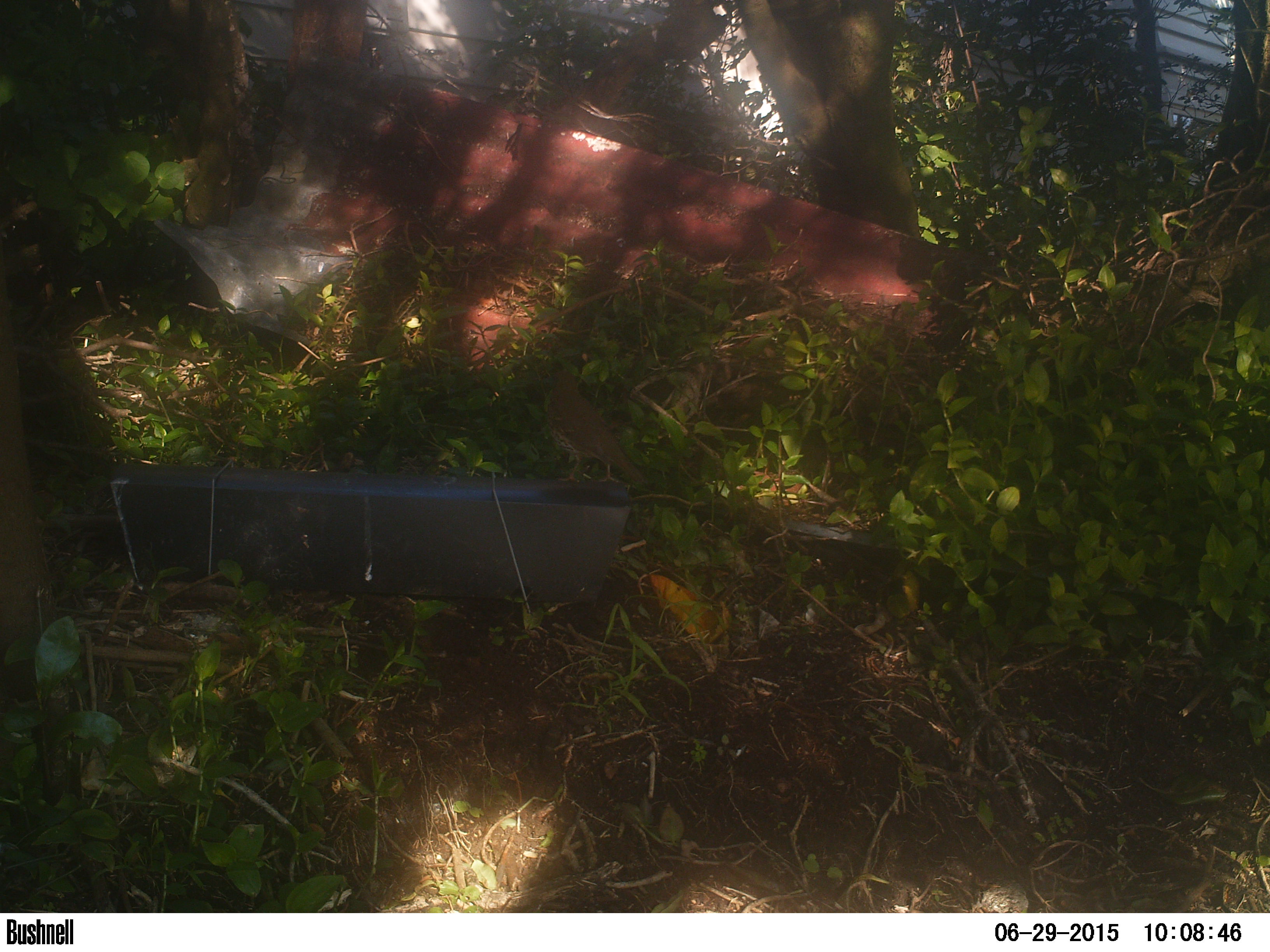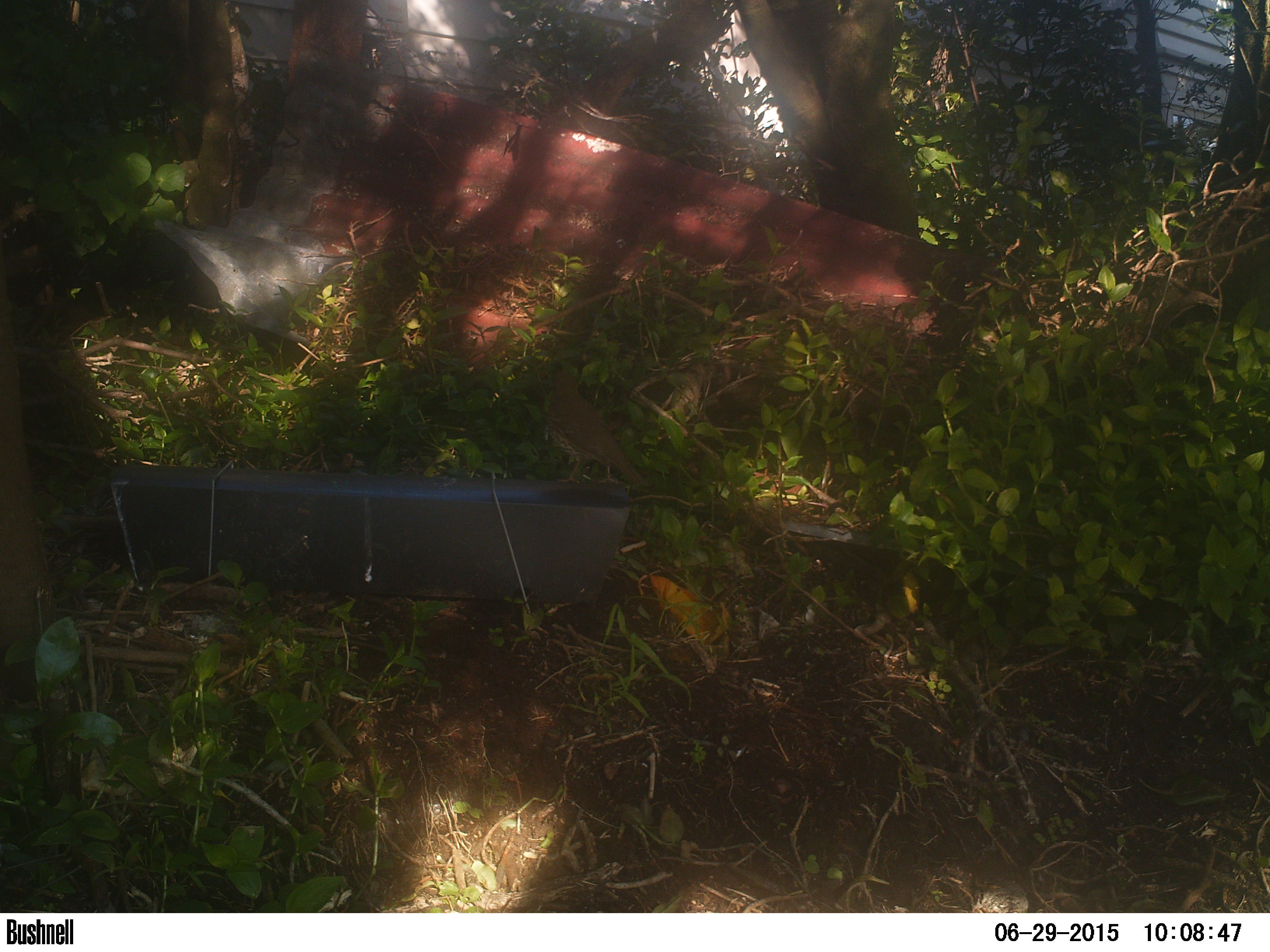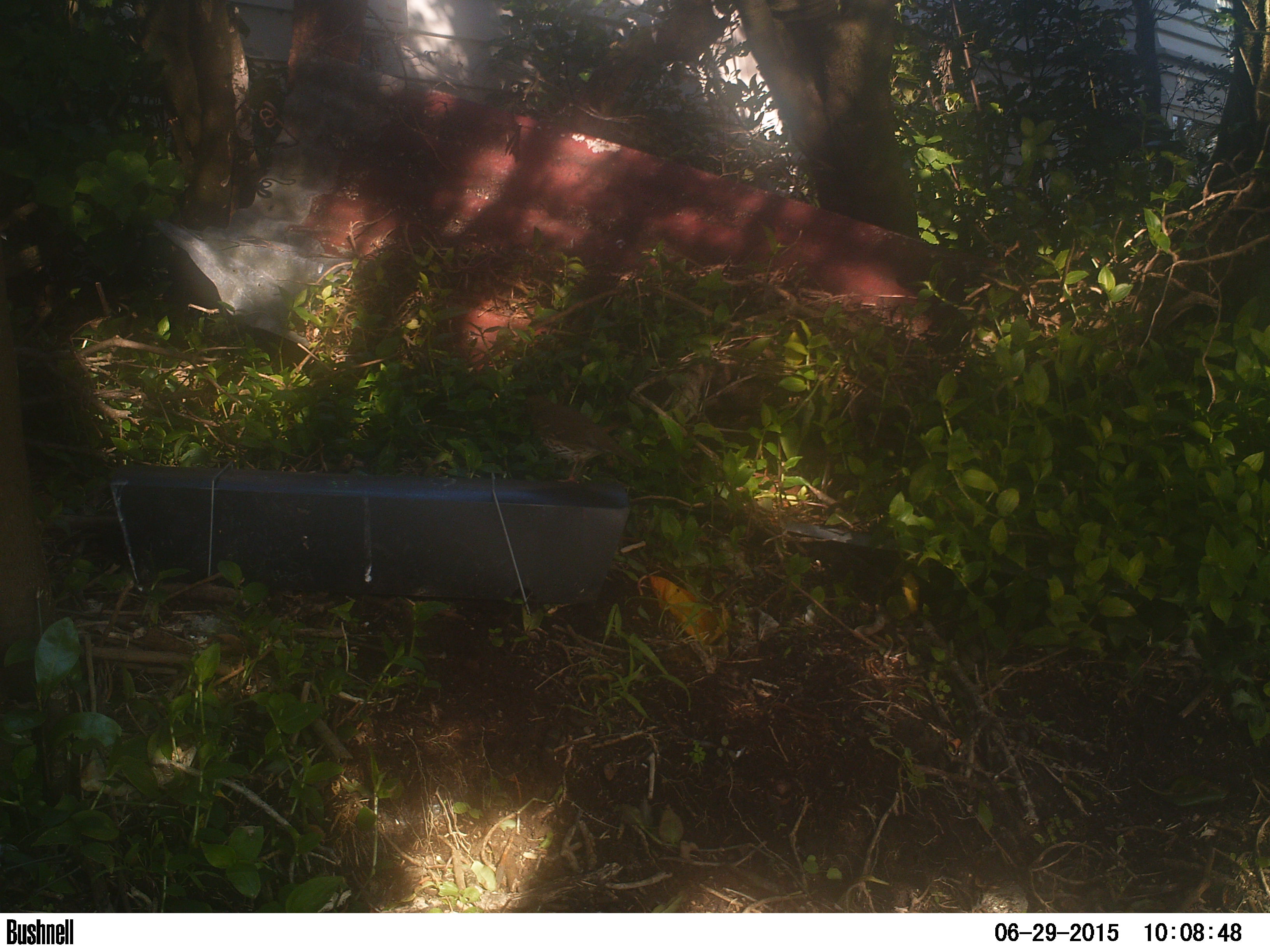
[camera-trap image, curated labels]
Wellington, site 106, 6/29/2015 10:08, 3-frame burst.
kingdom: Animalia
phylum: Chordata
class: Aves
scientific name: Aves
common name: bird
Bird (Aves).